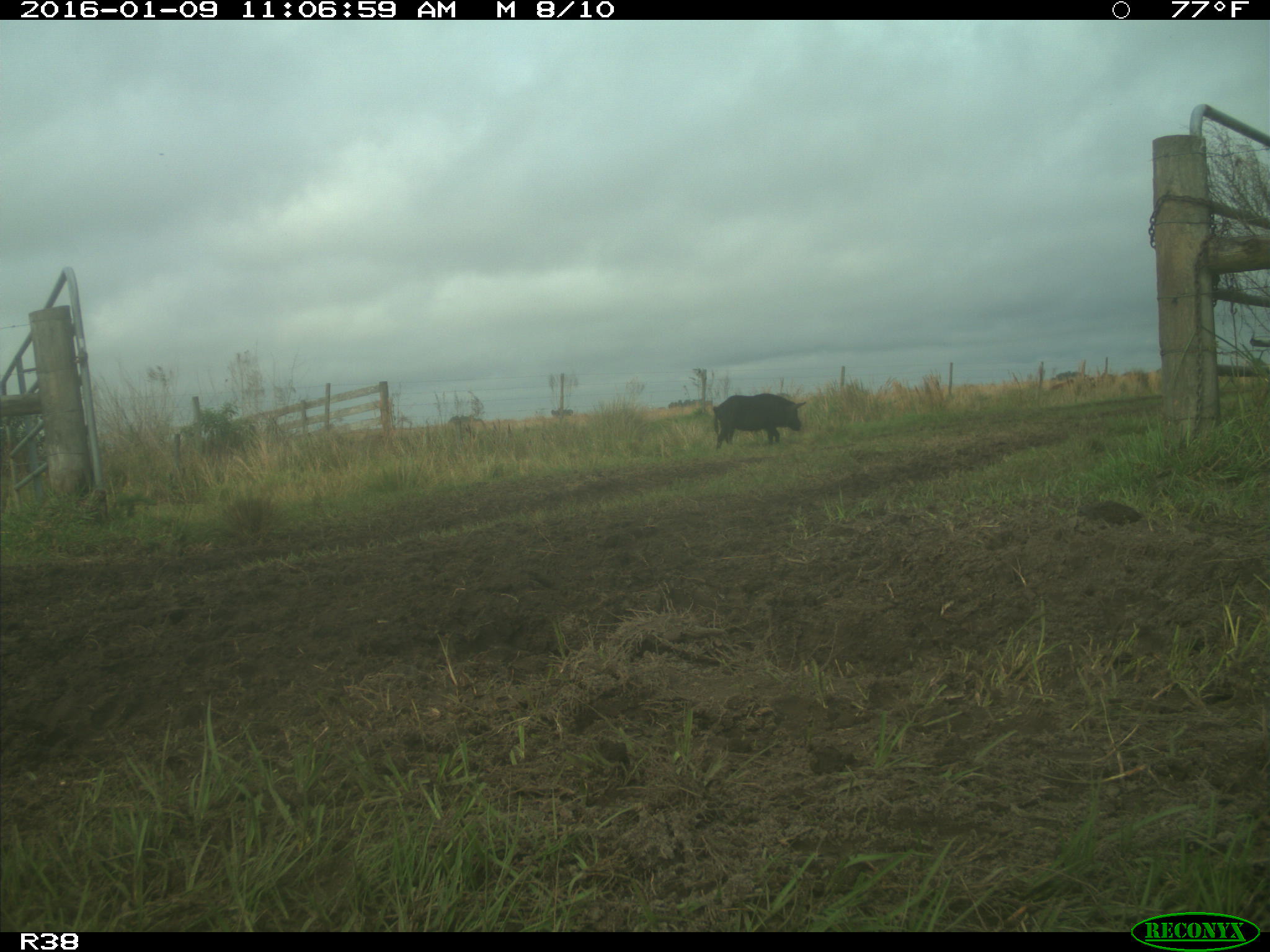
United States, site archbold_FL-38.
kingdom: Animalia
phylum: Chordata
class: Mammalia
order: Artiodactyla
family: Suidae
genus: Sus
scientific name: Sus scrofa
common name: wild boar